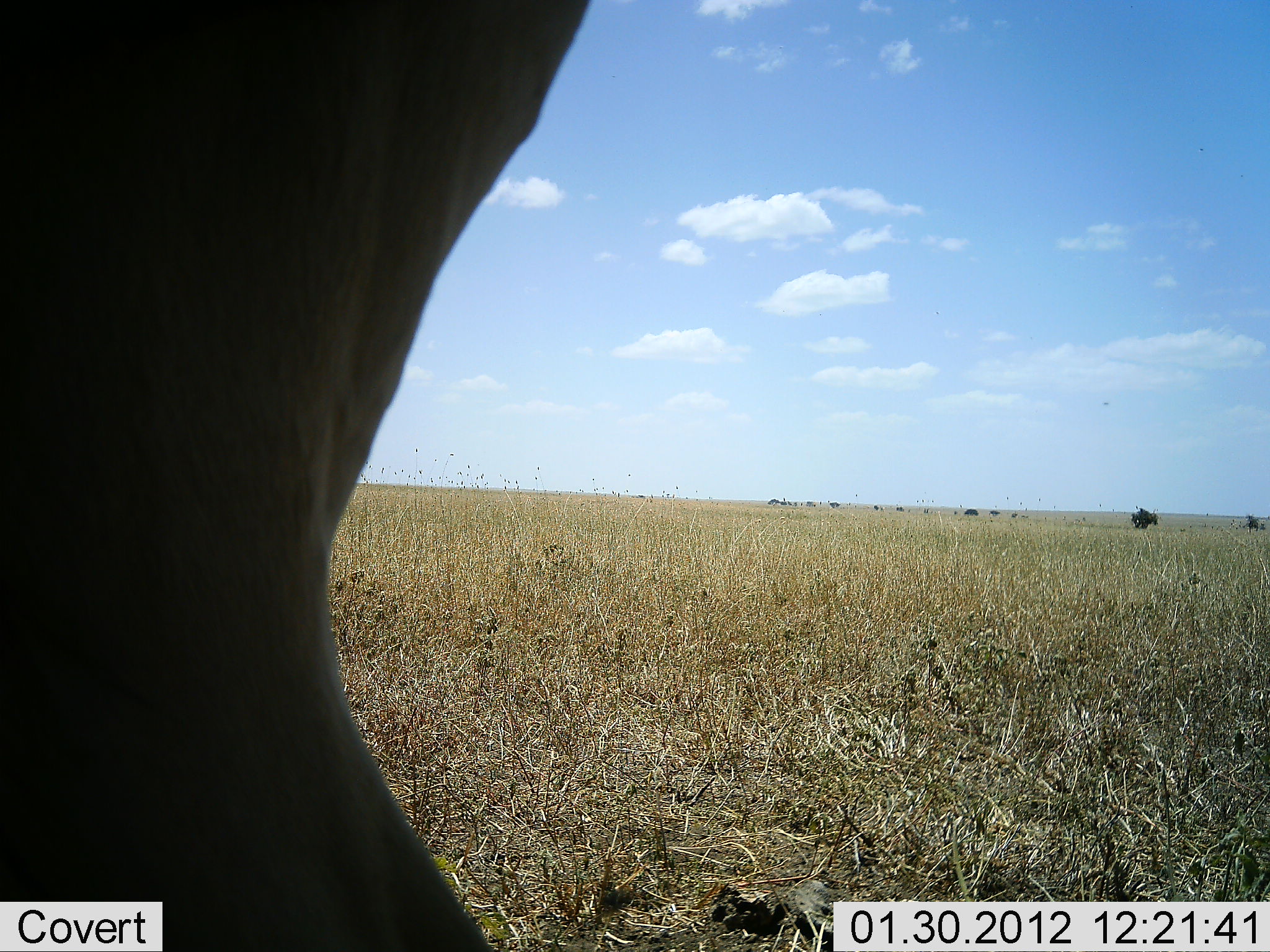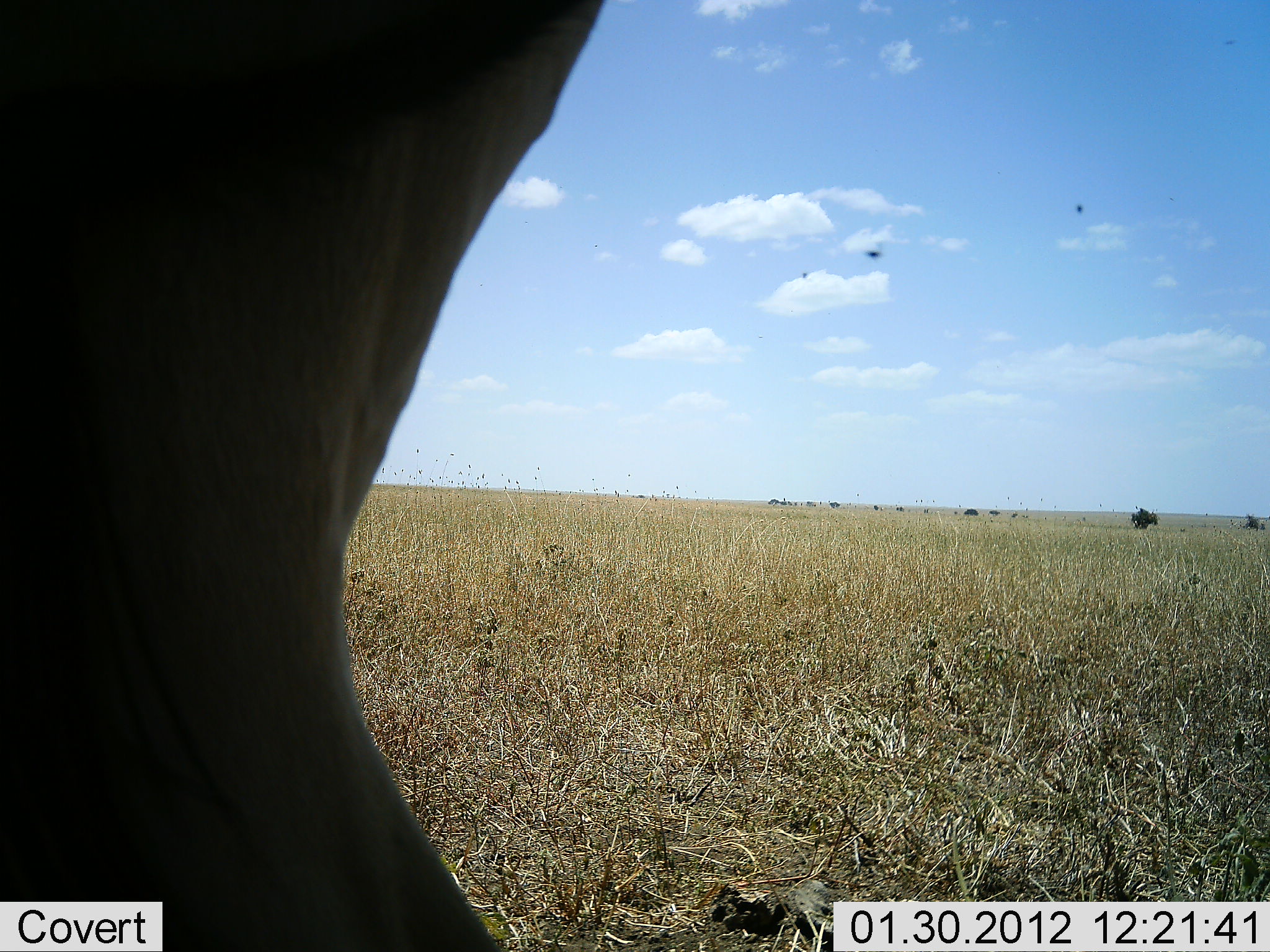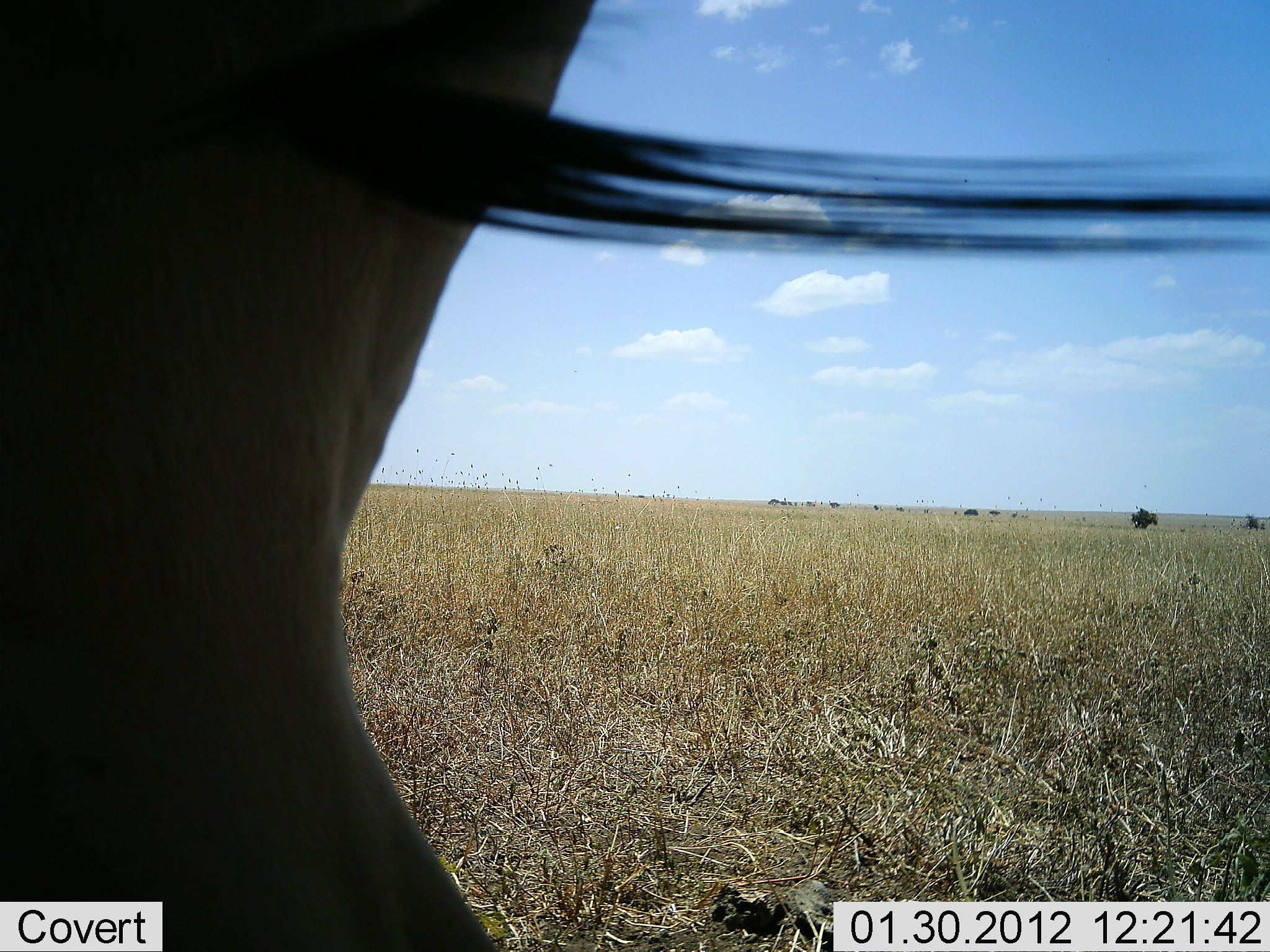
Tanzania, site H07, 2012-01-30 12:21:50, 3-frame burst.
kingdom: Animalia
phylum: Chordata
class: Mammalia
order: Artiodactyla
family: Bovidae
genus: Connochaetes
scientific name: Connochaetes taurinus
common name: blue wildebeest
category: wildebeest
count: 1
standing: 100%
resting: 0%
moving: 0%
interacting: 0%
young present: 0%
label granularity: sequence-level